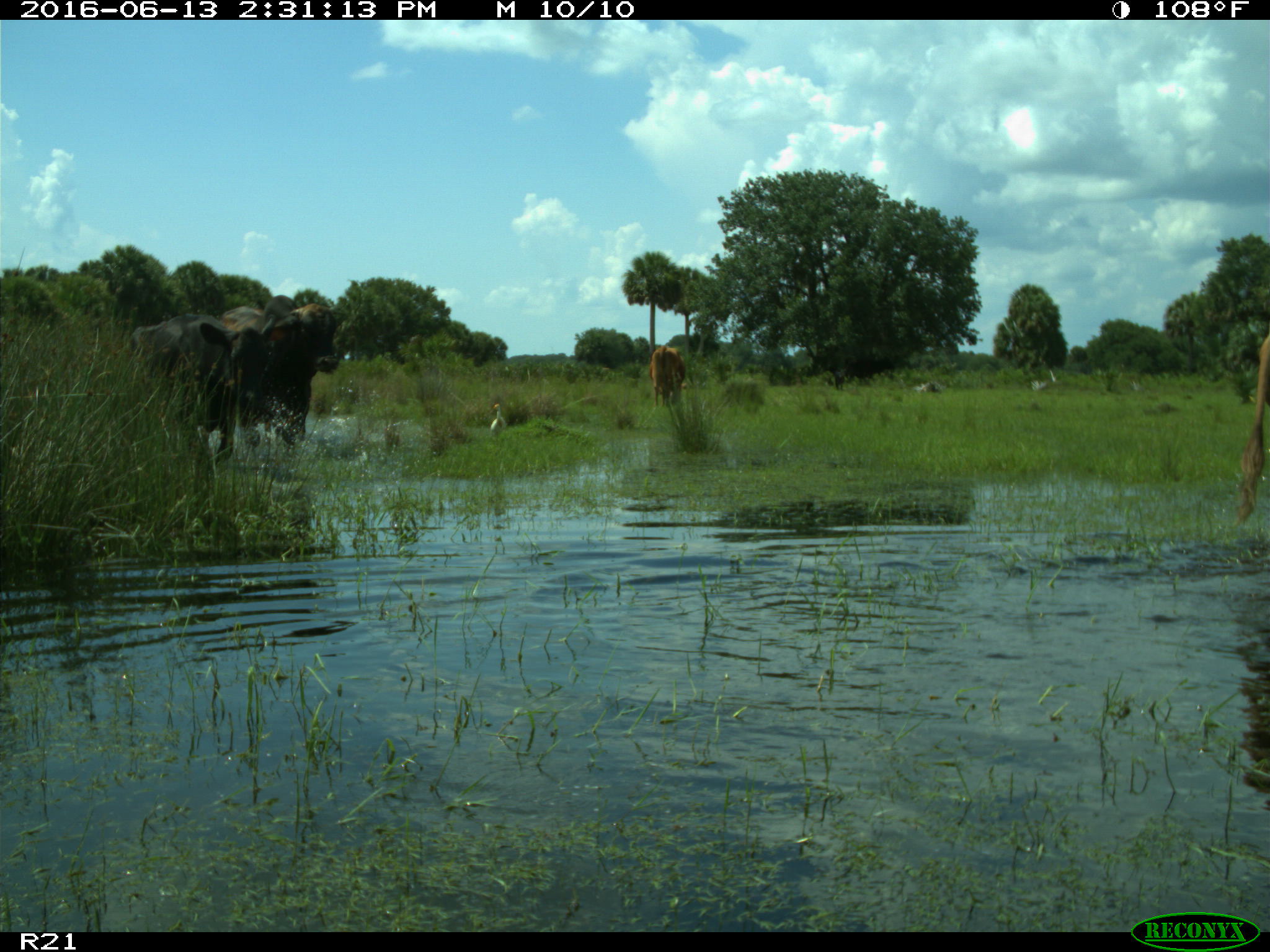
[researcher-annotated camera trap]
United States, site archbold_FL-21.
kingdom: Animalia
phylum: Chordata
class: Mammalia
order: Artiodactyla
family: Bovidae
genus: Bos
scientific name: Bos taurus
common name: domestic cow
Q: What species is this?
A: Bos taurus (domestic cow).